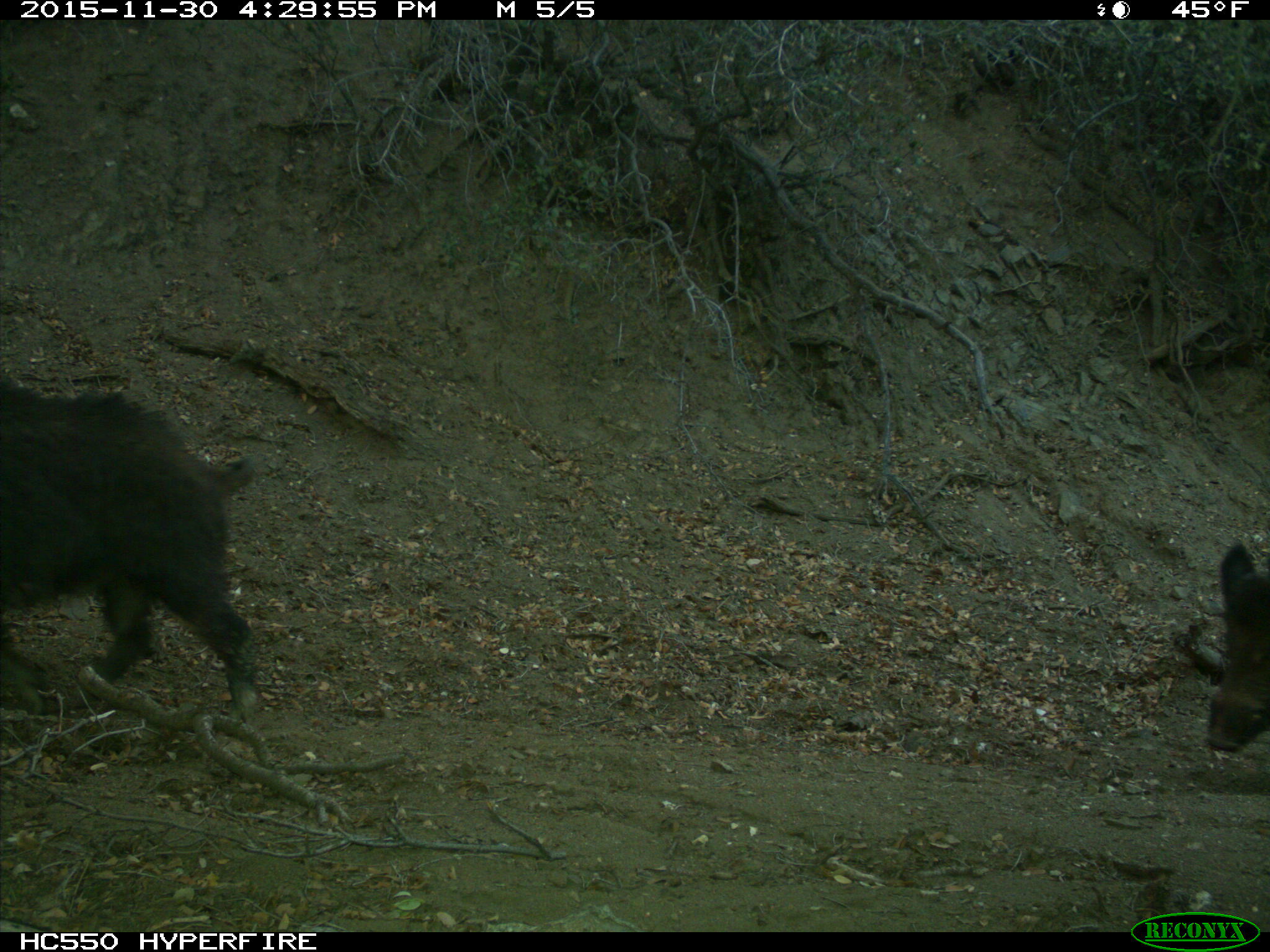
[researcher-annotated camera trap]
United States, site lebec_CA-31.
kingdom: Animalia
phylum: Chordata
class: Mammalia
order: Artiodactyla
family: Suidae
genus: Sus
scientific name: Sus scrofa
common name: wild boar